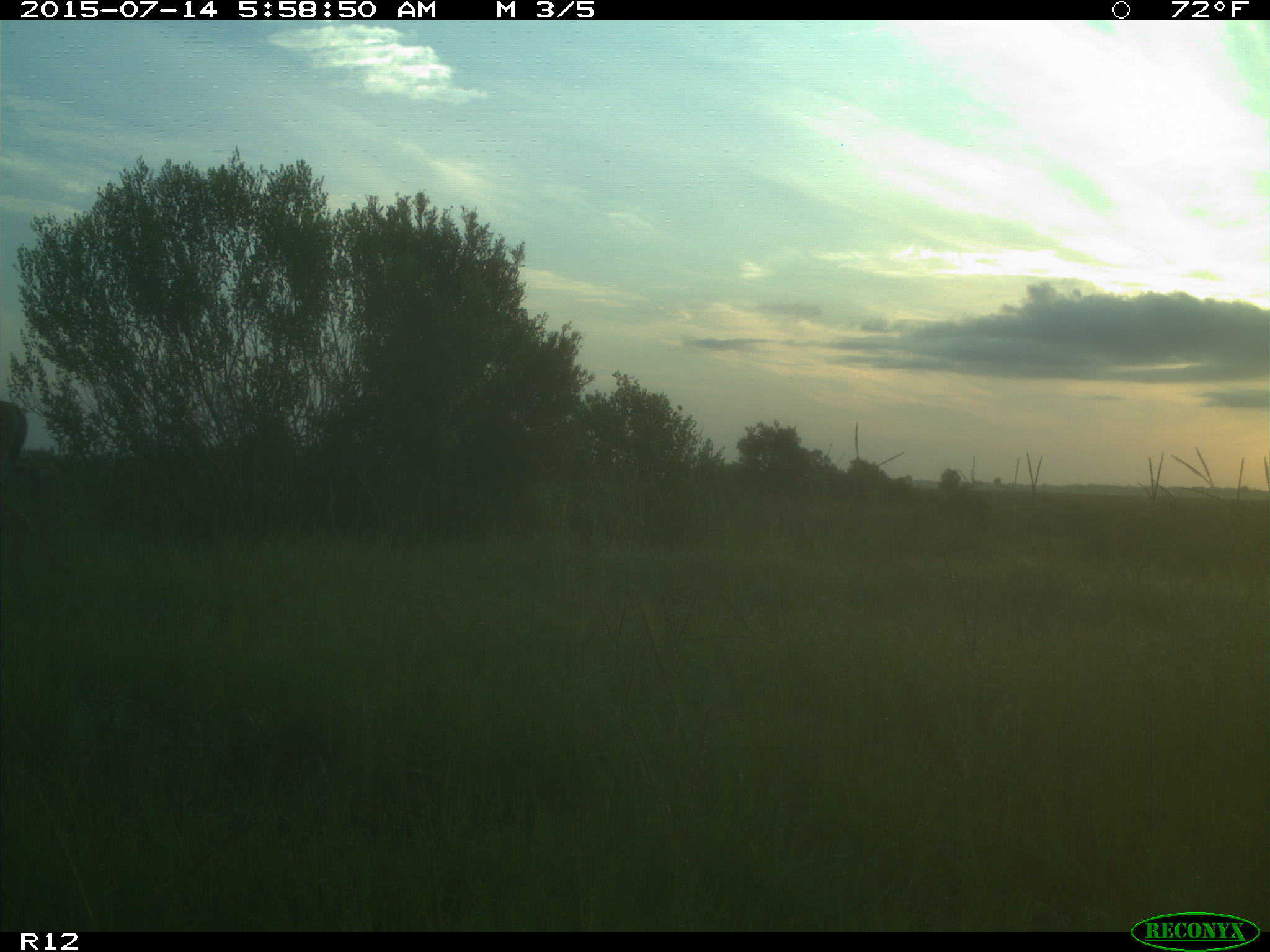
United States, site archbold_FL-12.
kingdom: Animalia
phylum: Chordata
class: Mammalia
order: Artiodactyla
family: Cervidae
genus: Odocoileus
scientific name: Odocoileus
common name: deer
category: unidentified deer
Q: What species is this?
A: Unidentified deer (deer) (Odocoileus).